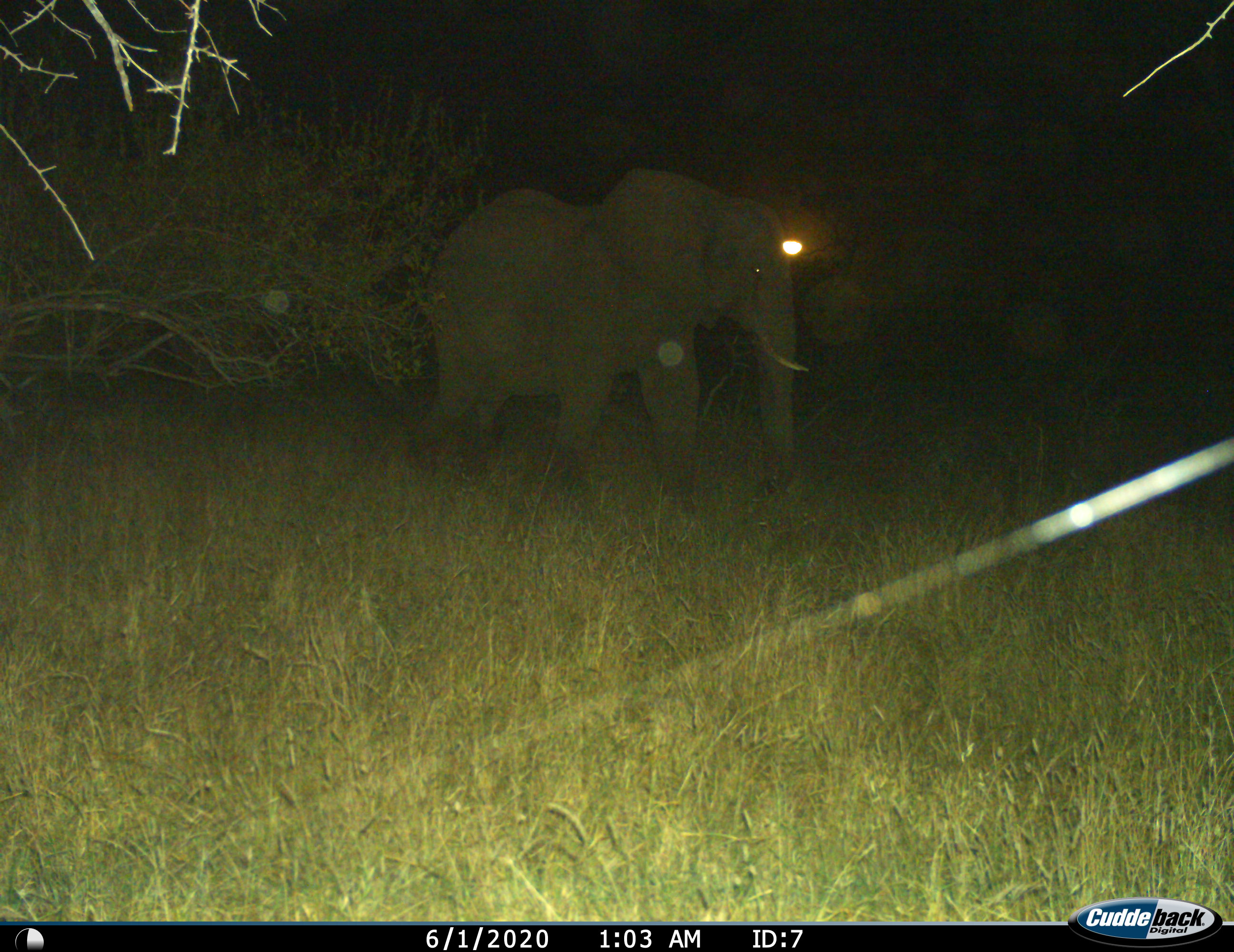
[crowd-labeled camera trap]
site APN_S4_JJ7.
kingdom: Animalia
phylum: Chordata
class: Mammalia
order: Proboscidea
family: Elephantidae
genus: Loxodonta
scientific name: Loxodonta africana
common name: african bush elephant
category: elephant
Elephant (african bush elephant) (Loxodonta africana), count 1. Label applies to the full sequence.